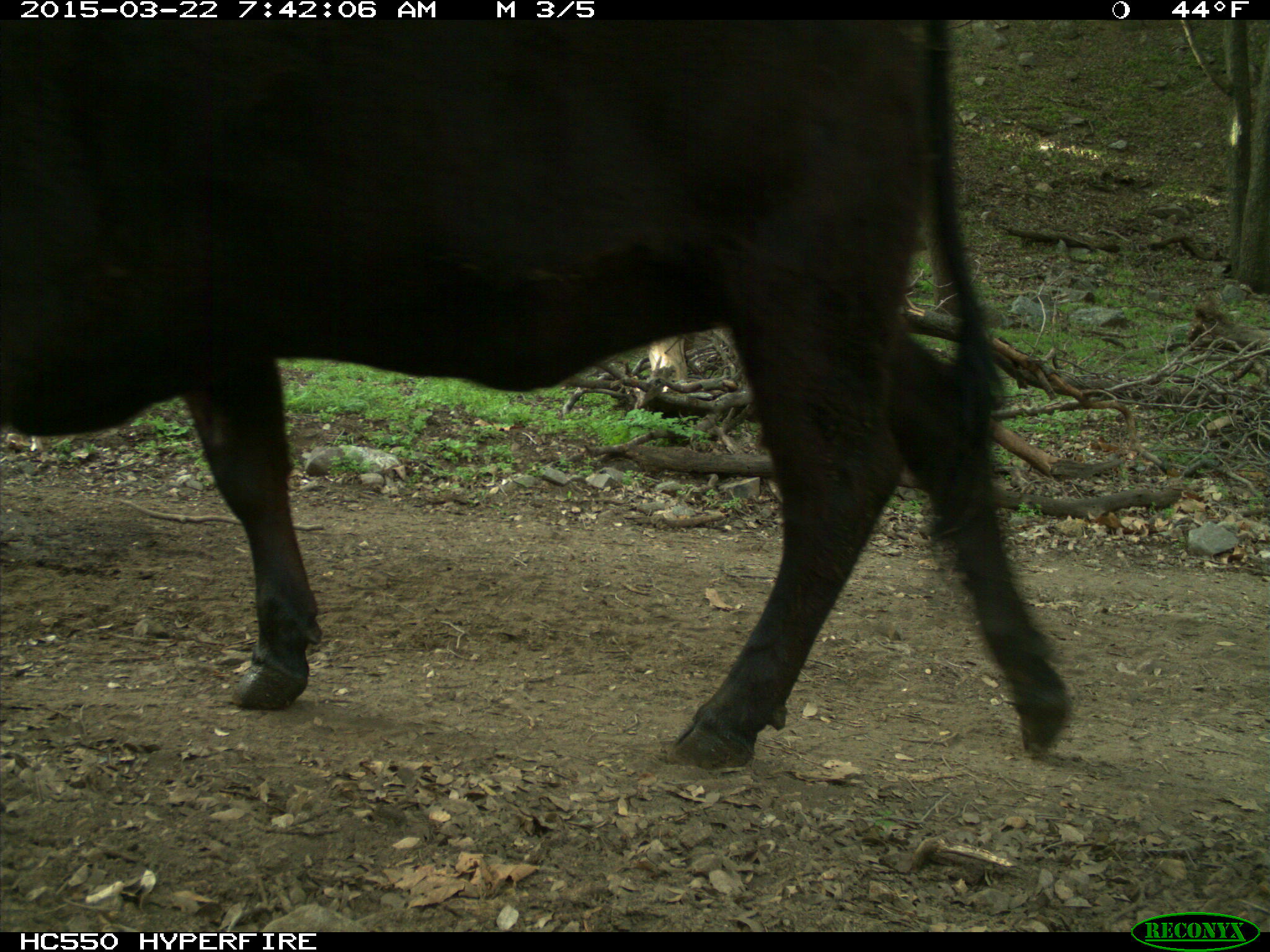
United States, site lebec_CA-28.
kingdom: Animalia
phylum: Chordata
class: Mammalia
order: Artiodactyla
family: Bovidae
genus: Bos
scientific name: Bos taurus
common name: domestic cow